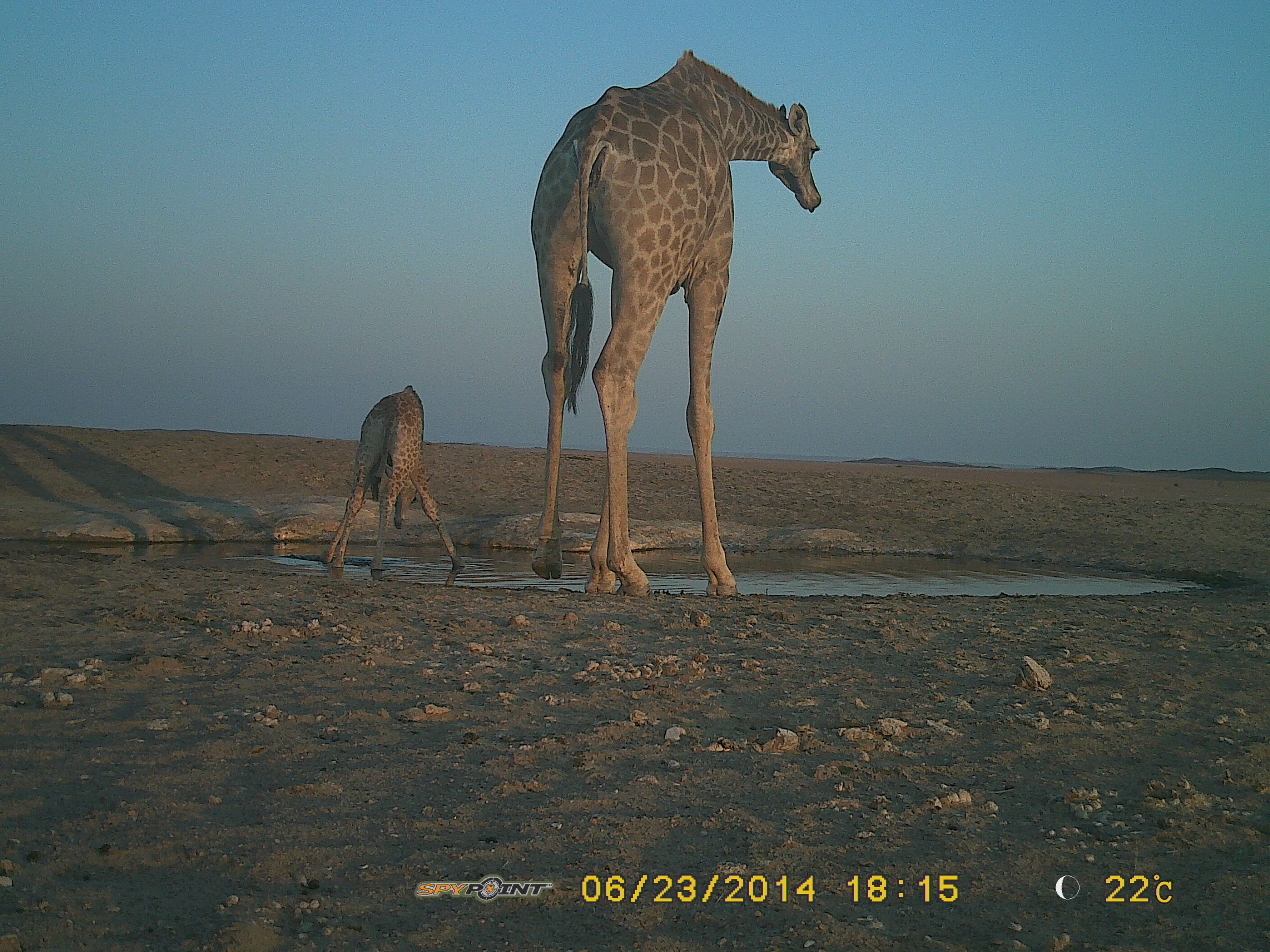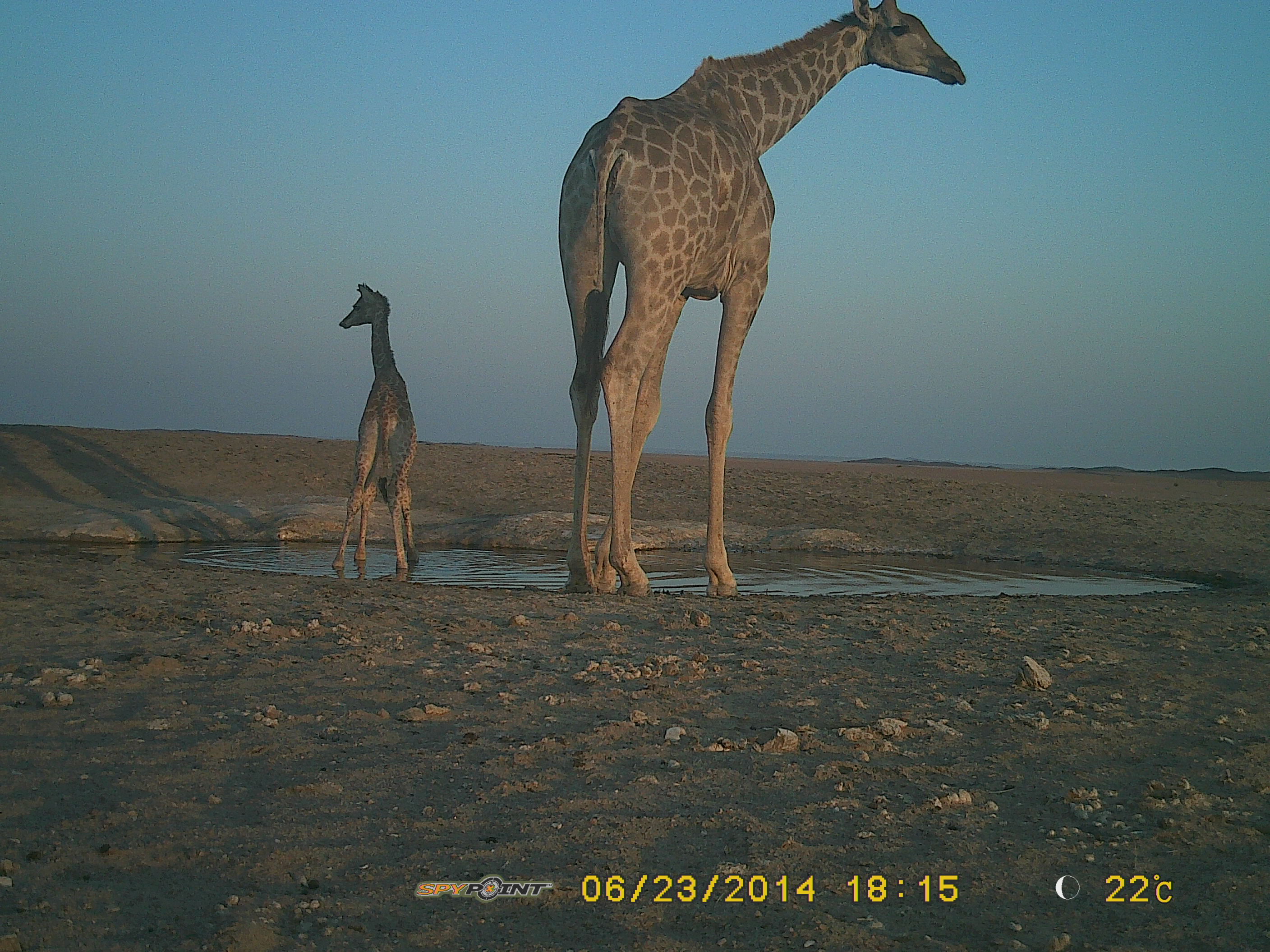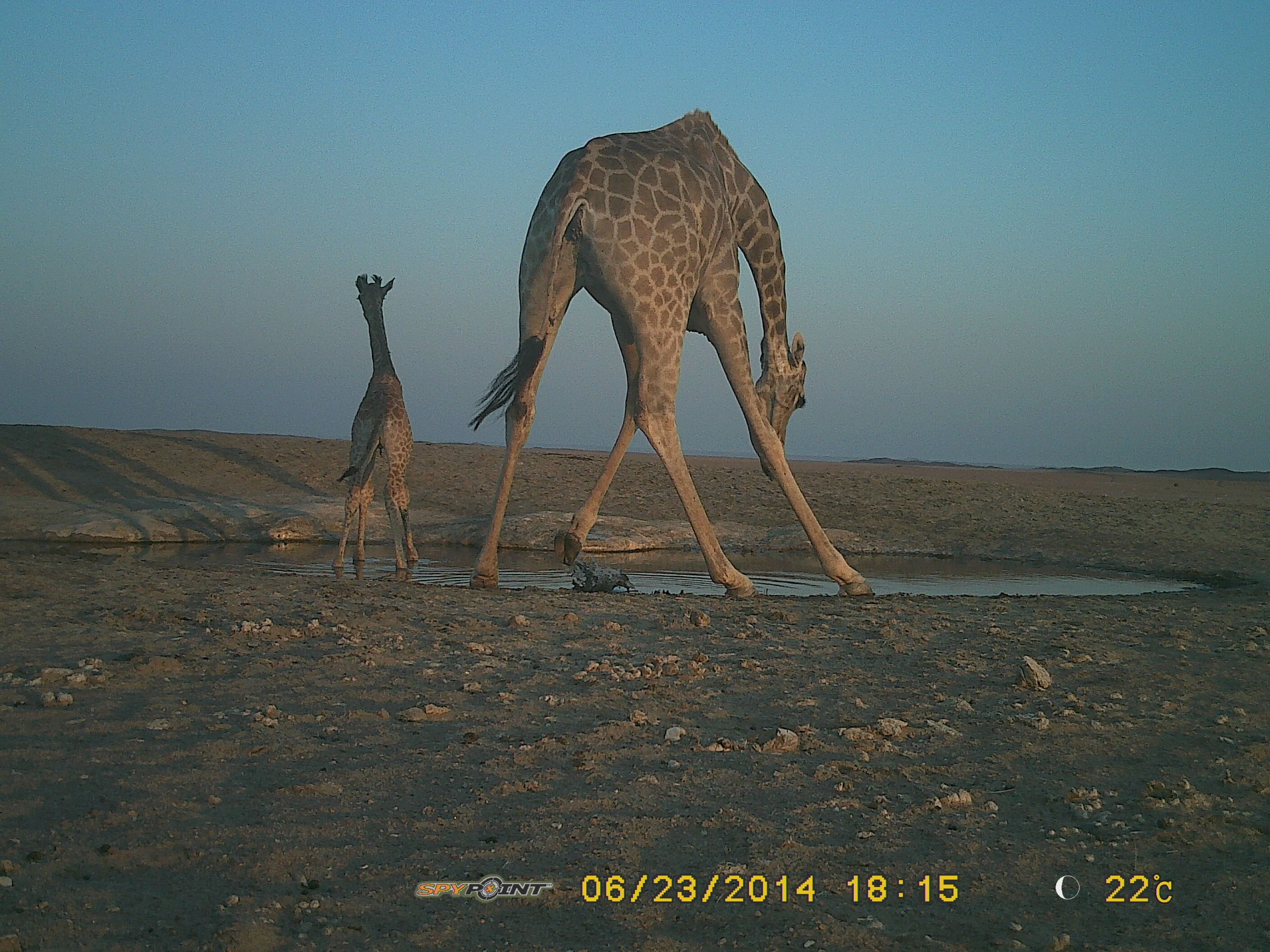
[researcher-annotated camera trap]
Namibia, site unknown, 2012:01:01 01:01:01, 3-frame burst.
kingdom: Animalia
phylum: Chordata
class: Mammalia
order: Artiodactyla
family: Giraffidae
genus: Giraffa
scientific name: Giraffa camelopardalis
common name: giraffe